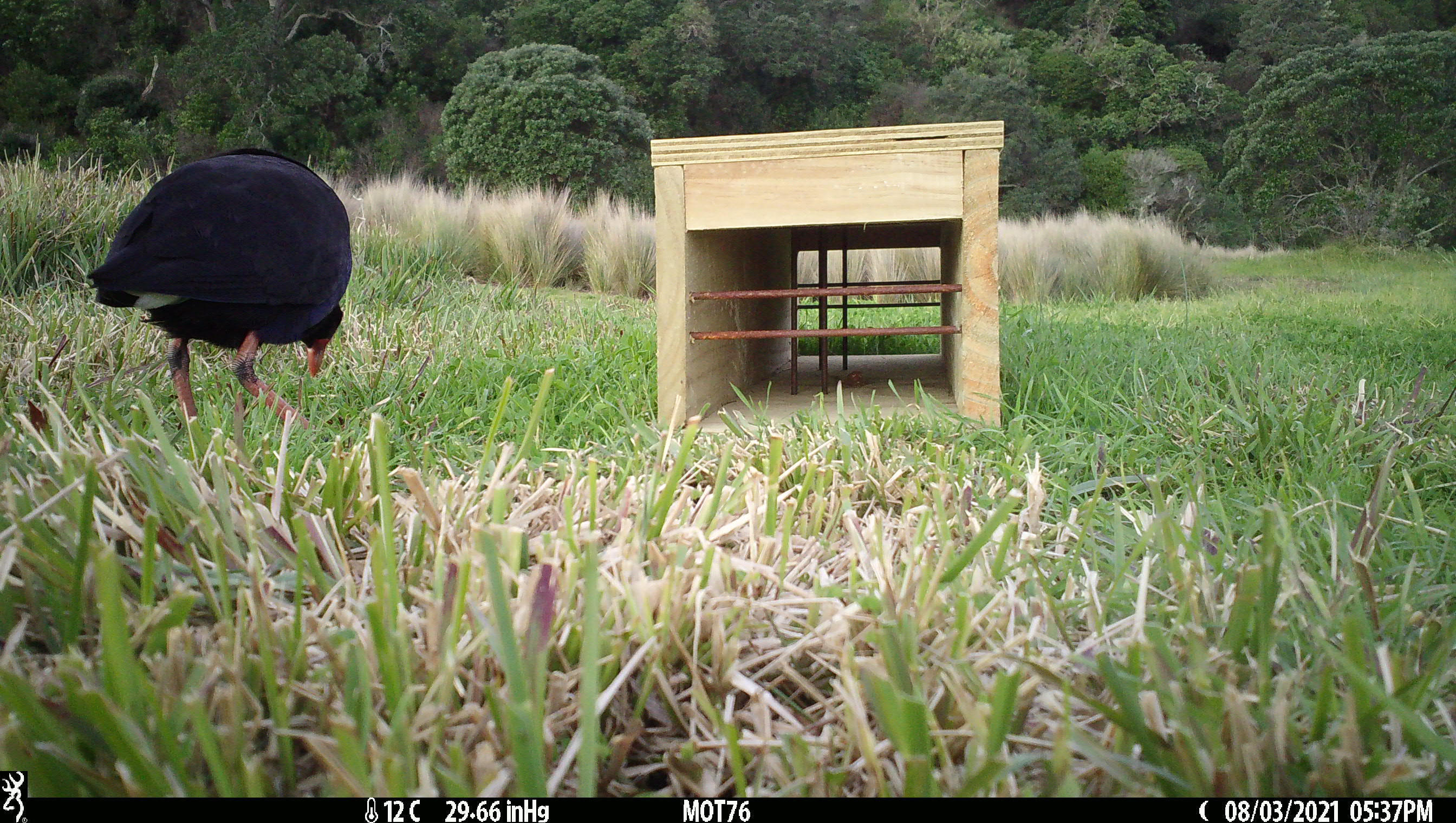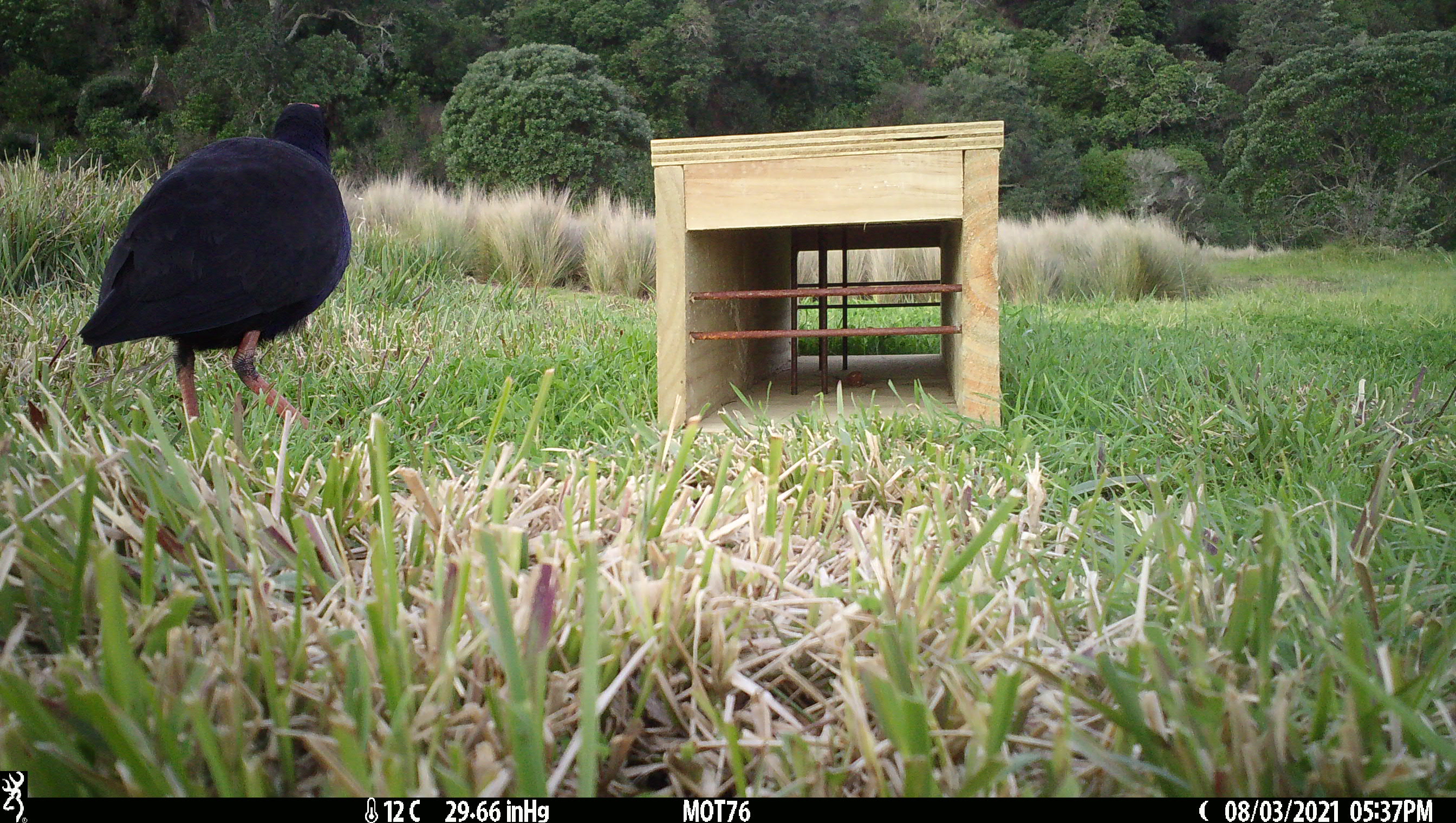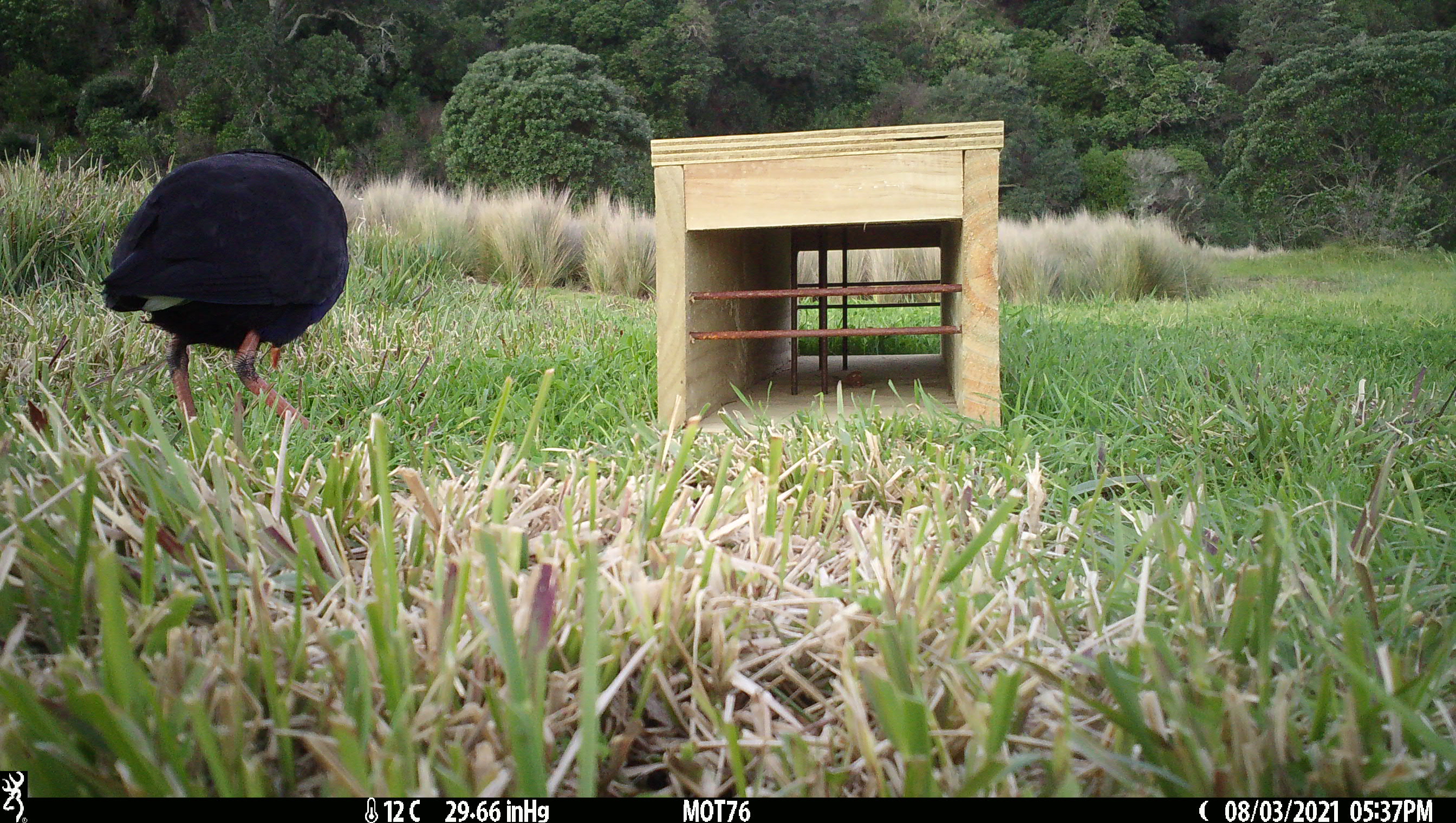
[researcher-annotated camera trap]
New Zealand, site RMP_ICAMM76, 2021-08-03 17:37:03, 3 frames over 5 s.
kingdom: Animalia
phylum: Chordata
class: Aves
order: Gruiformes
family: Rallidae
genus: Porphyrio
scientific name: Porphyrio melanotus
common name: australasian swamphen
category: pukeko